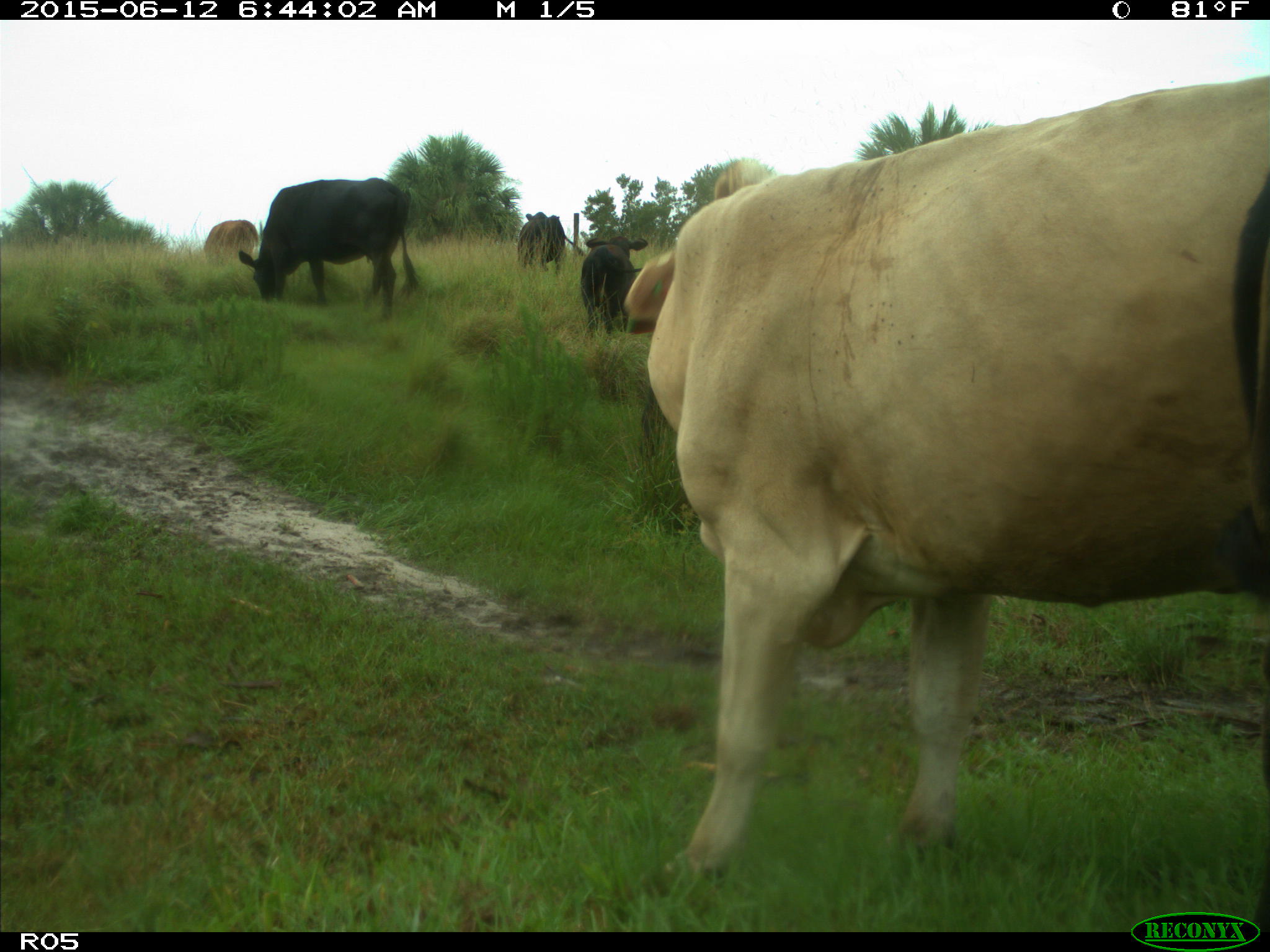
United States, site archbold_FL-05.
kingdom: Animalia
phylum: Chordata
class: Mammalia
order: Artiodactyla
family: Bovidae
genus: Bos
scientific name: Bos taurus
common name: domestic cow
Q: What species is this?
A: Bos taurus (domestic cow).